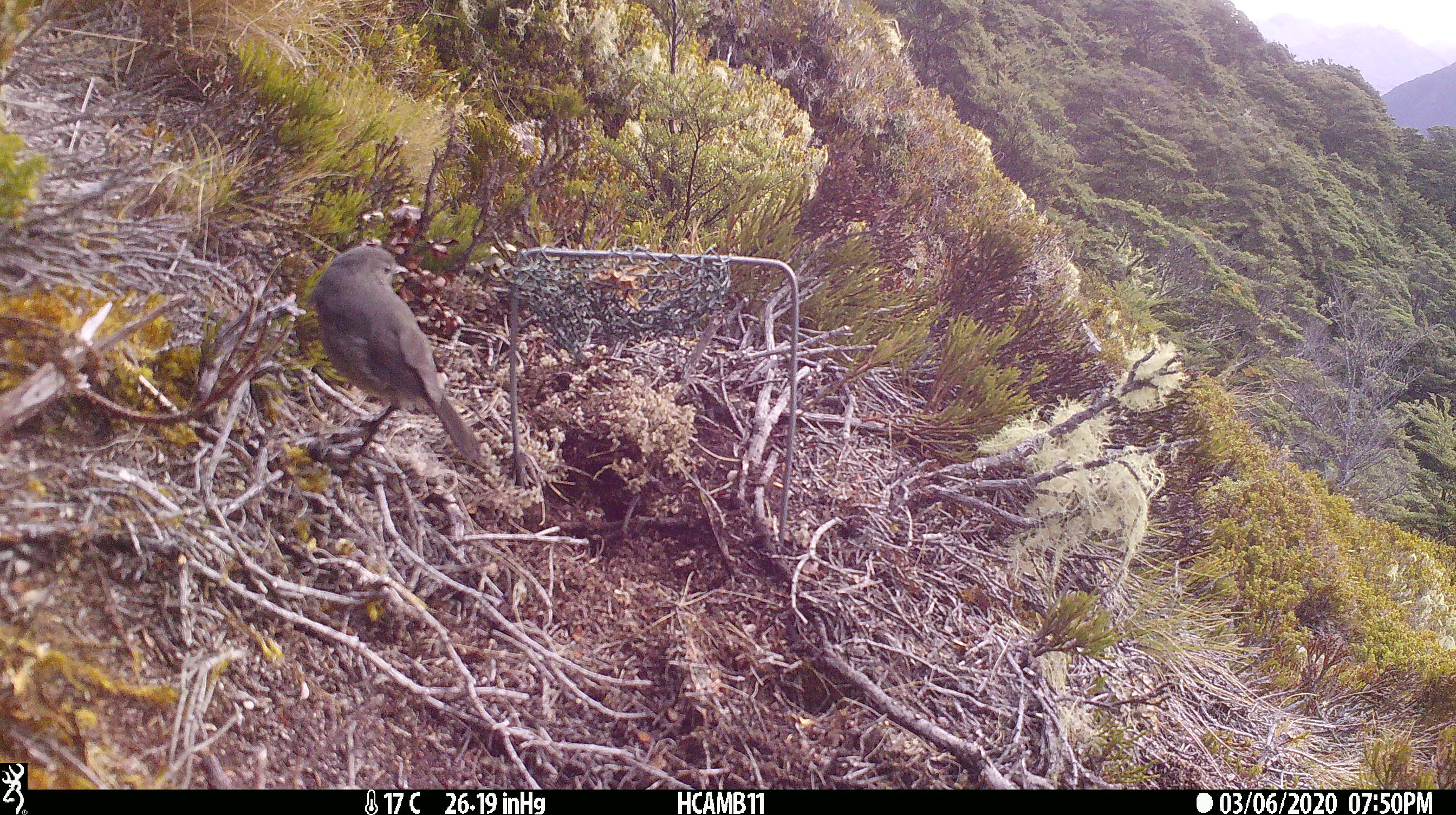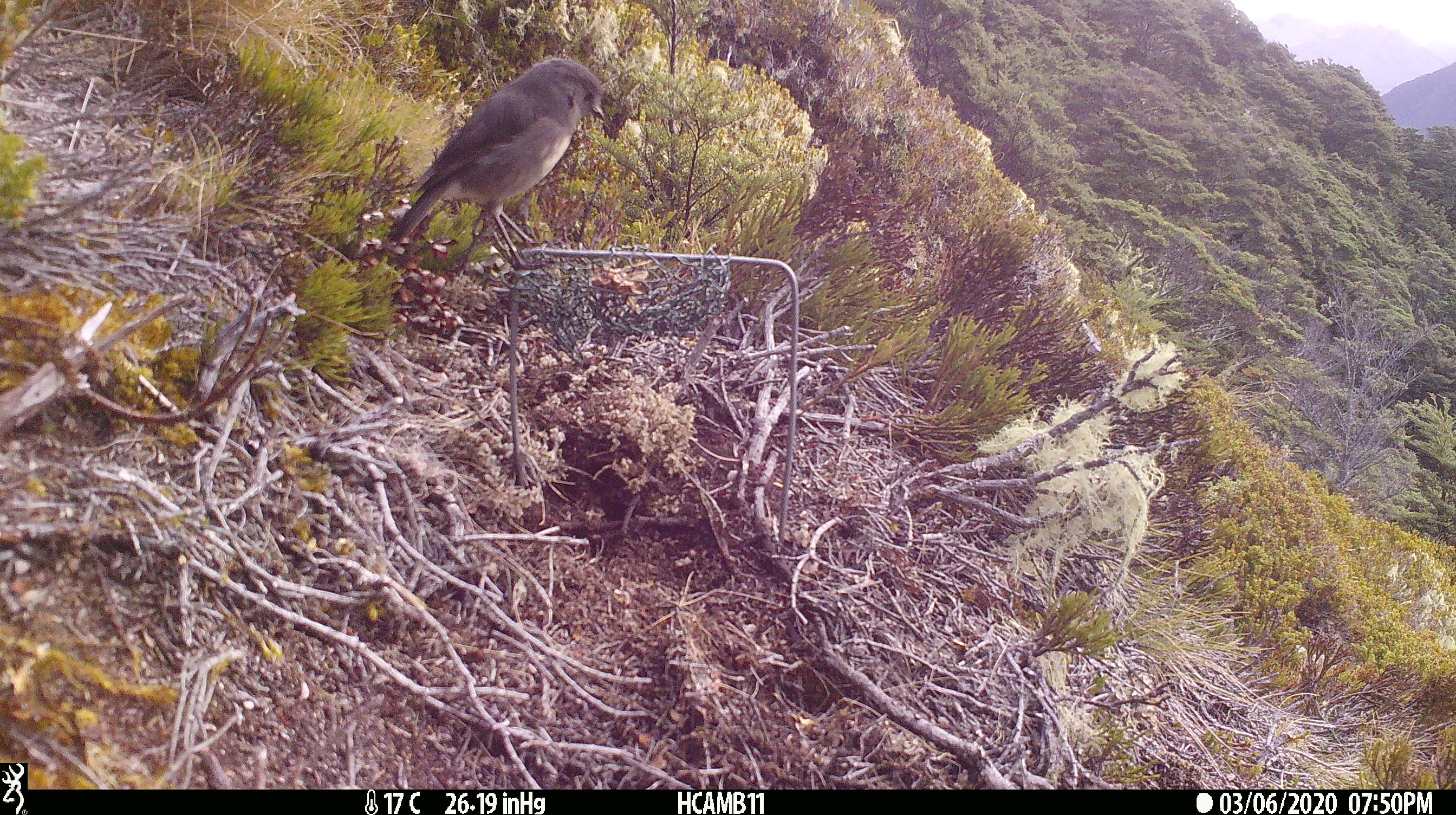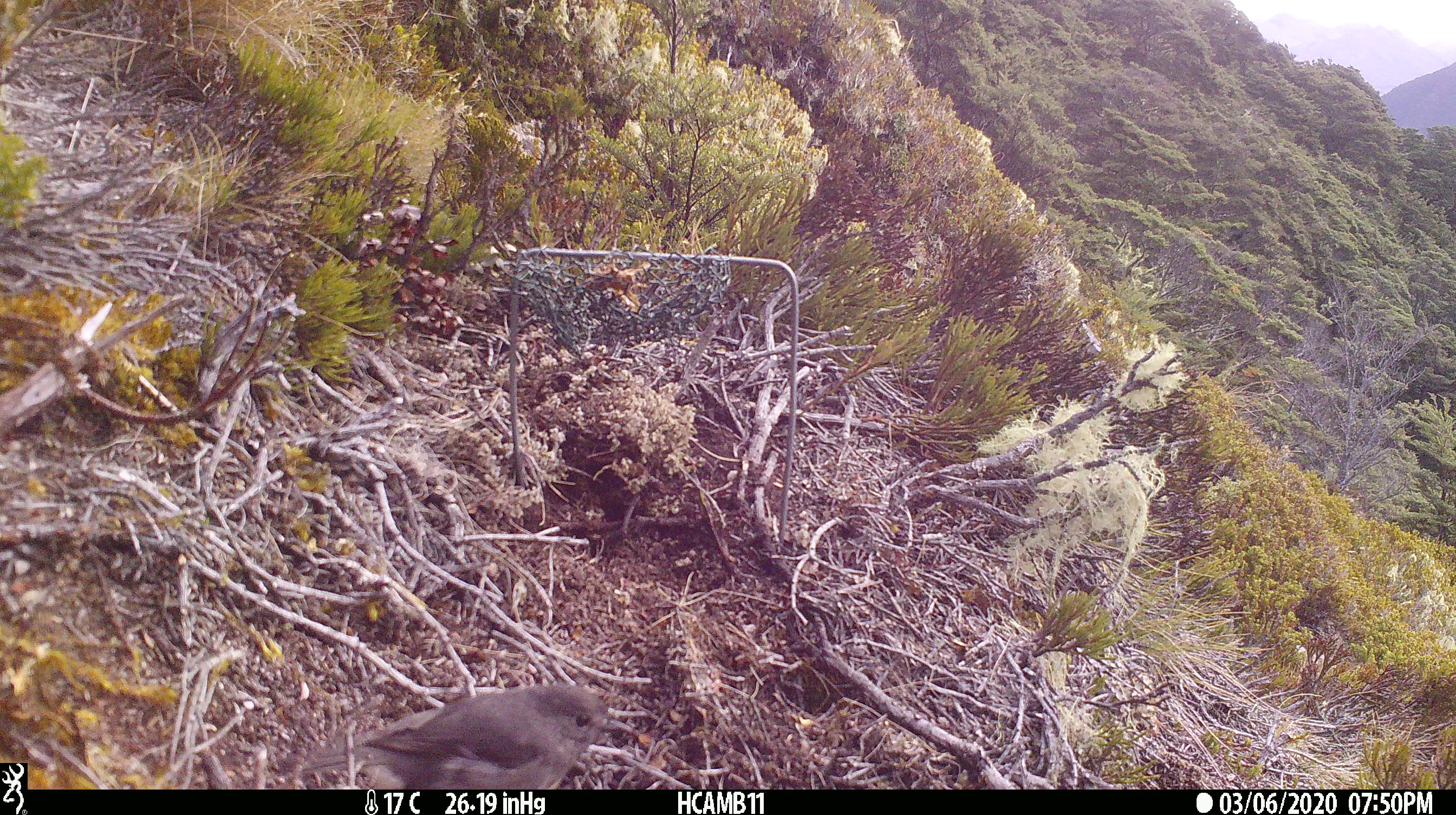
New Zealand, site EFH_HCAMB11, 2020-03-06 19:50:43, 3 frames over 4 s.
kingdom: Animalia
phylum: Chordata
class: Aves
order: Passeriformes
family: Petroicidae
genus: Petroica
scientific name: Petroica australis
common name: new zealand robin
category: robin